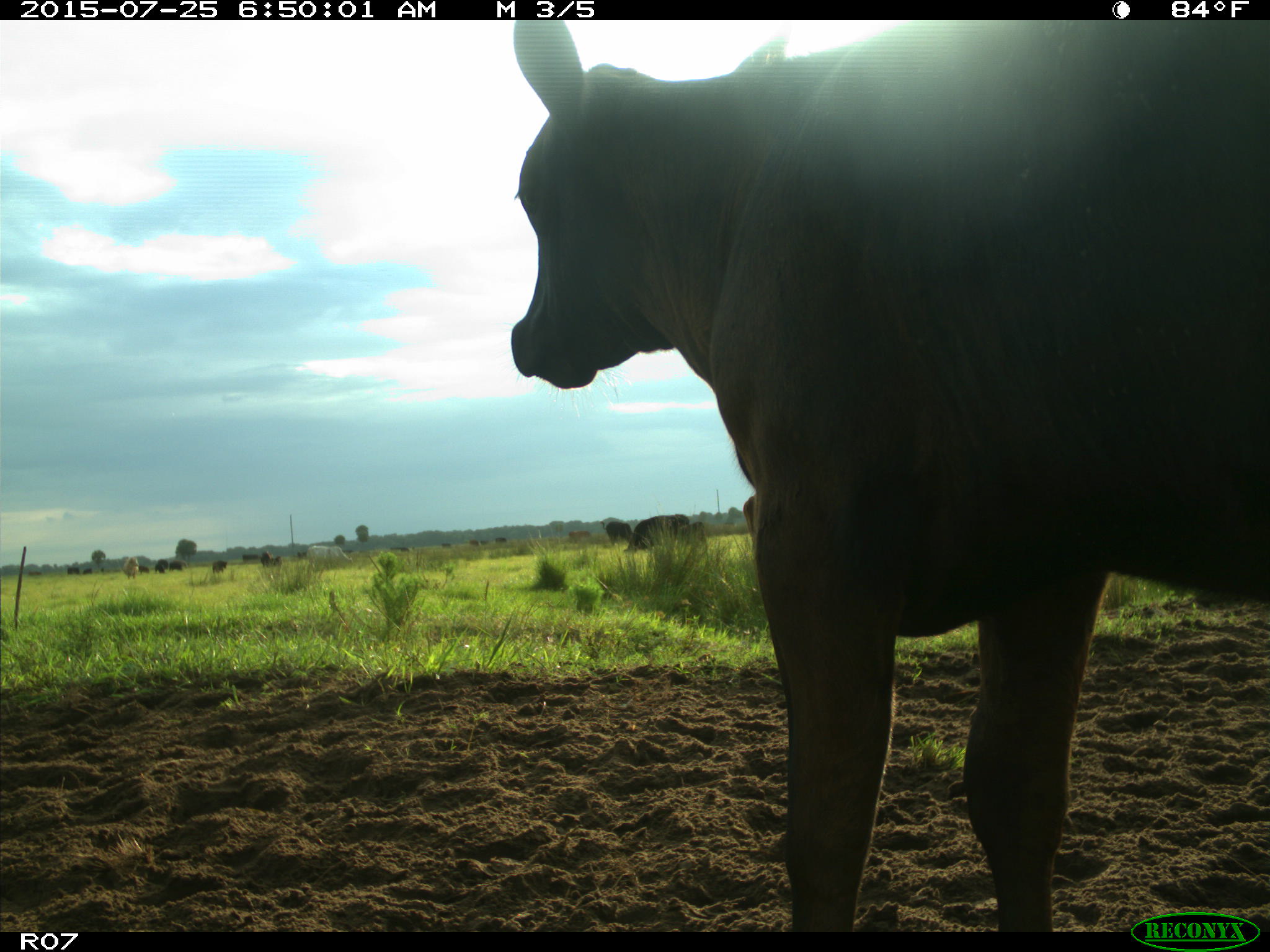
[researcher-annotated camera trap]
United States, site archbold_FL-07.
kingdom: Animalia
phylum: Chordata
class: Mammalia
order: Artiodactyla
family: Bovidae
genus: Bos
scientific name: Bos taurus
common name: domestic cow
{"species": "Bos taurus (domestic cow)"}